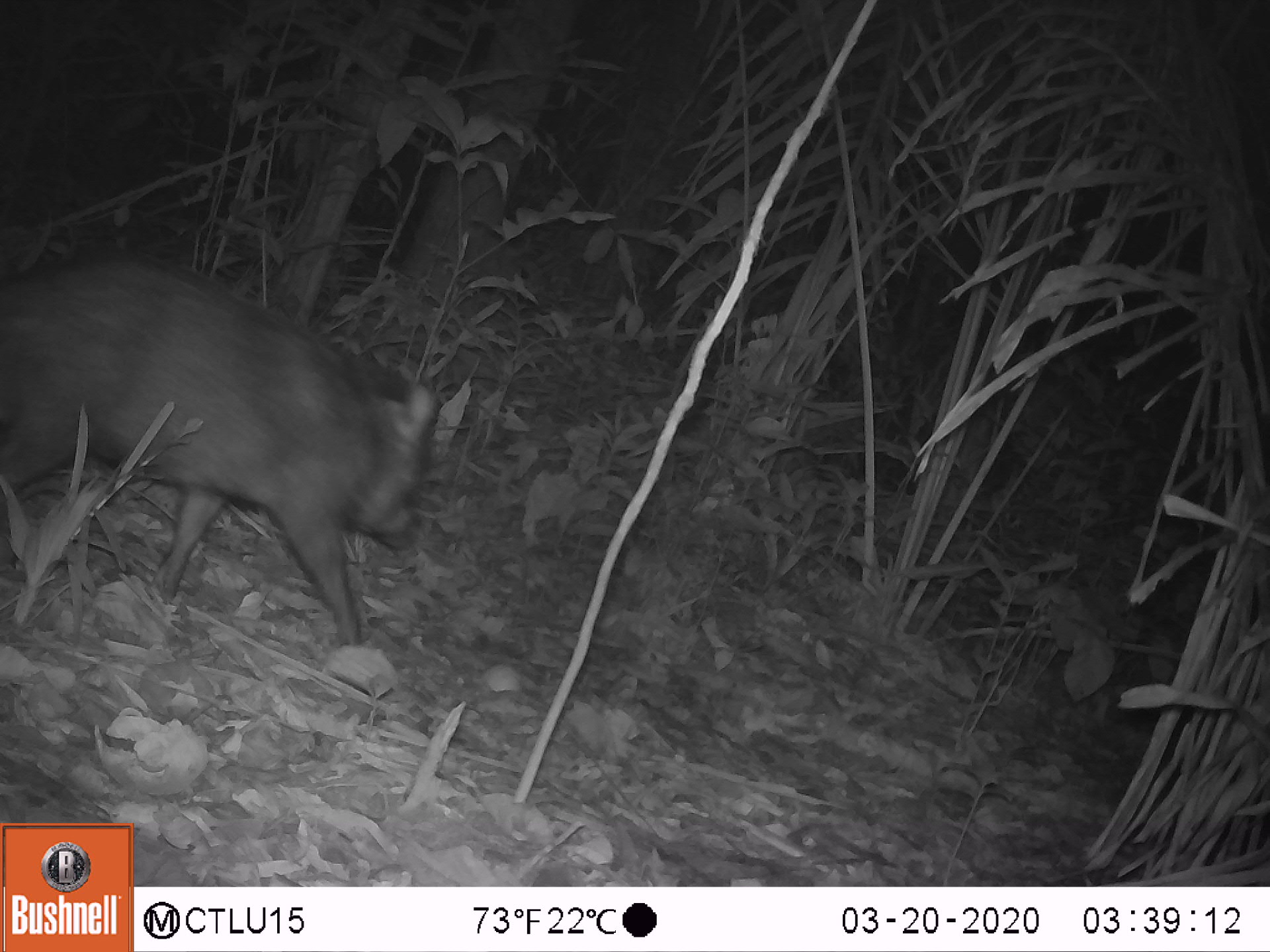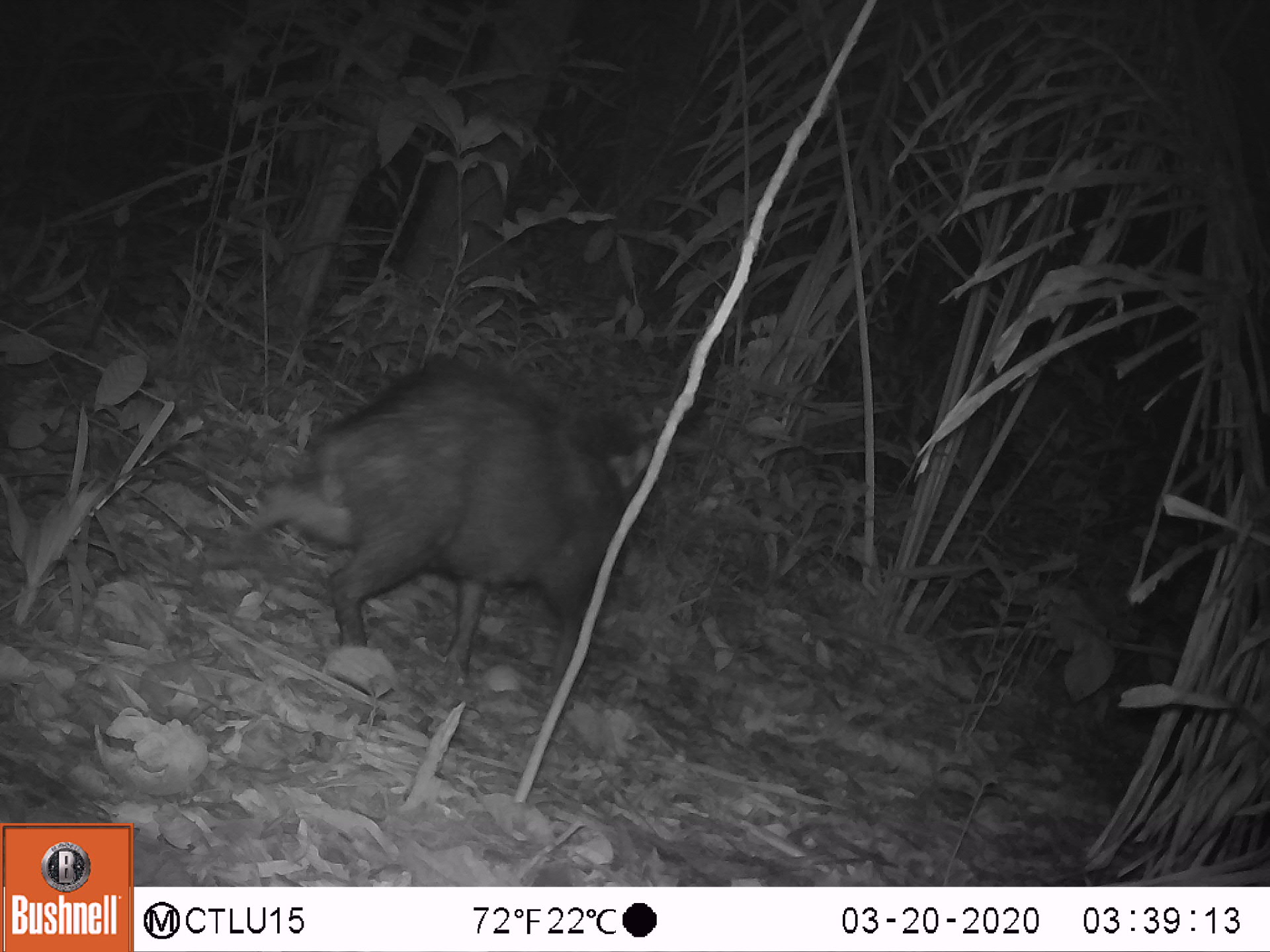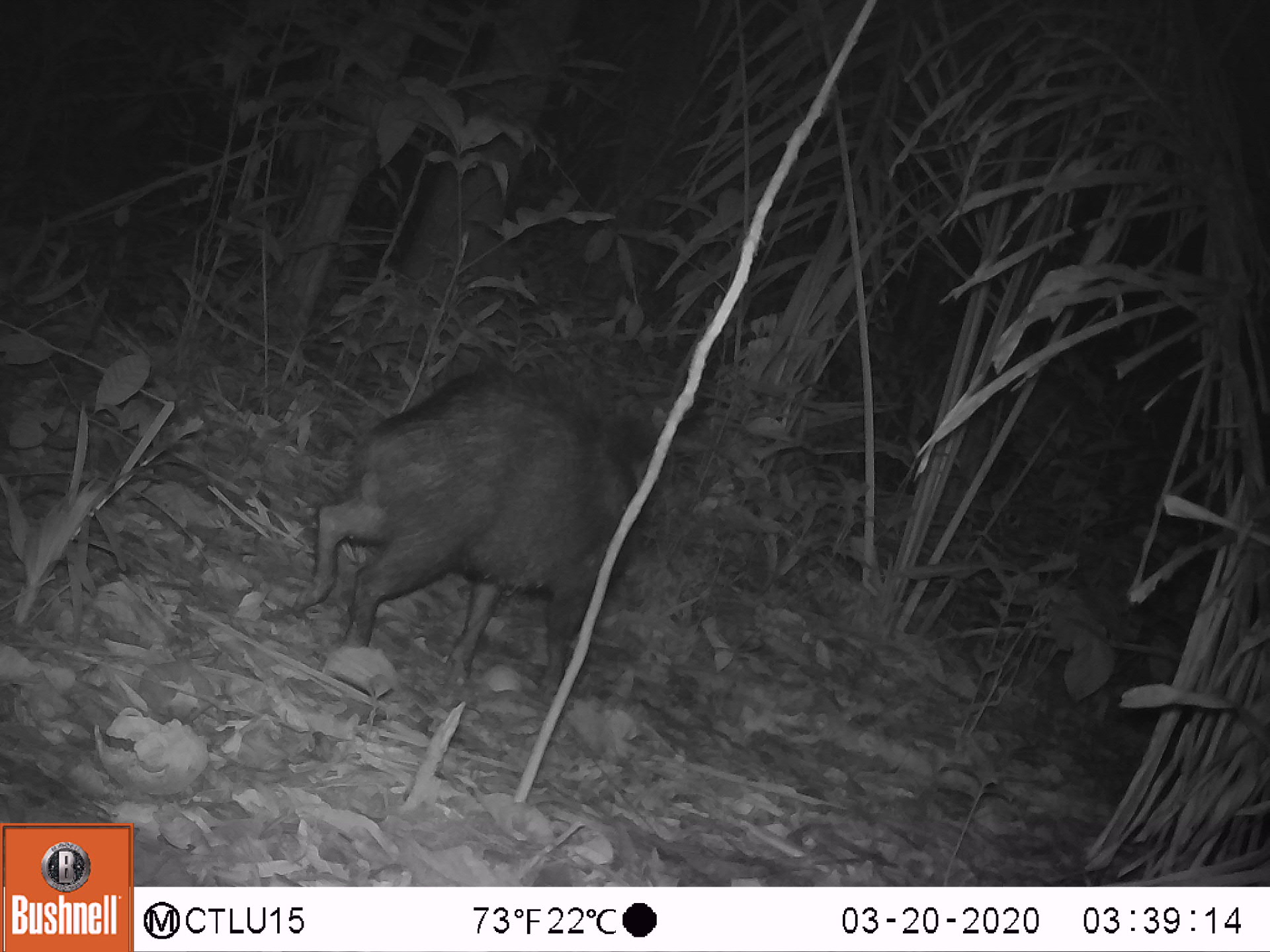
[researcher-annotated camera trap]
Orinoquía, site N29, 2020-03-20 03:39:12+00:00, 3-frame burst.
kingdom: Animalia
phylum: Chordata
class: Mammalia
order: Artiodactyla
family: Tayassuidae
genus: Pecari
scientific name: Pecari tajacu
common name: collared peccary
Collared peccary (Pecari tajacu).